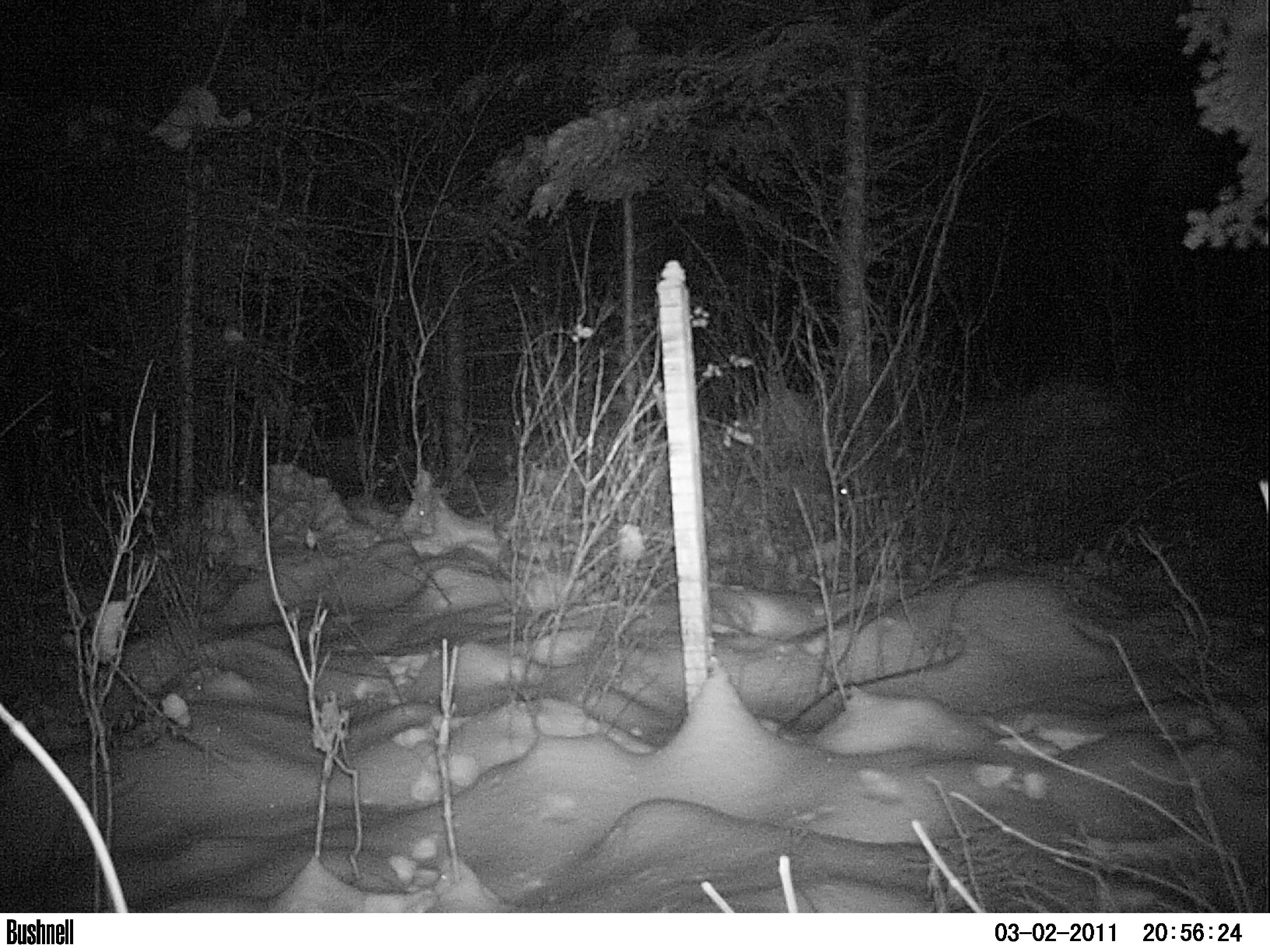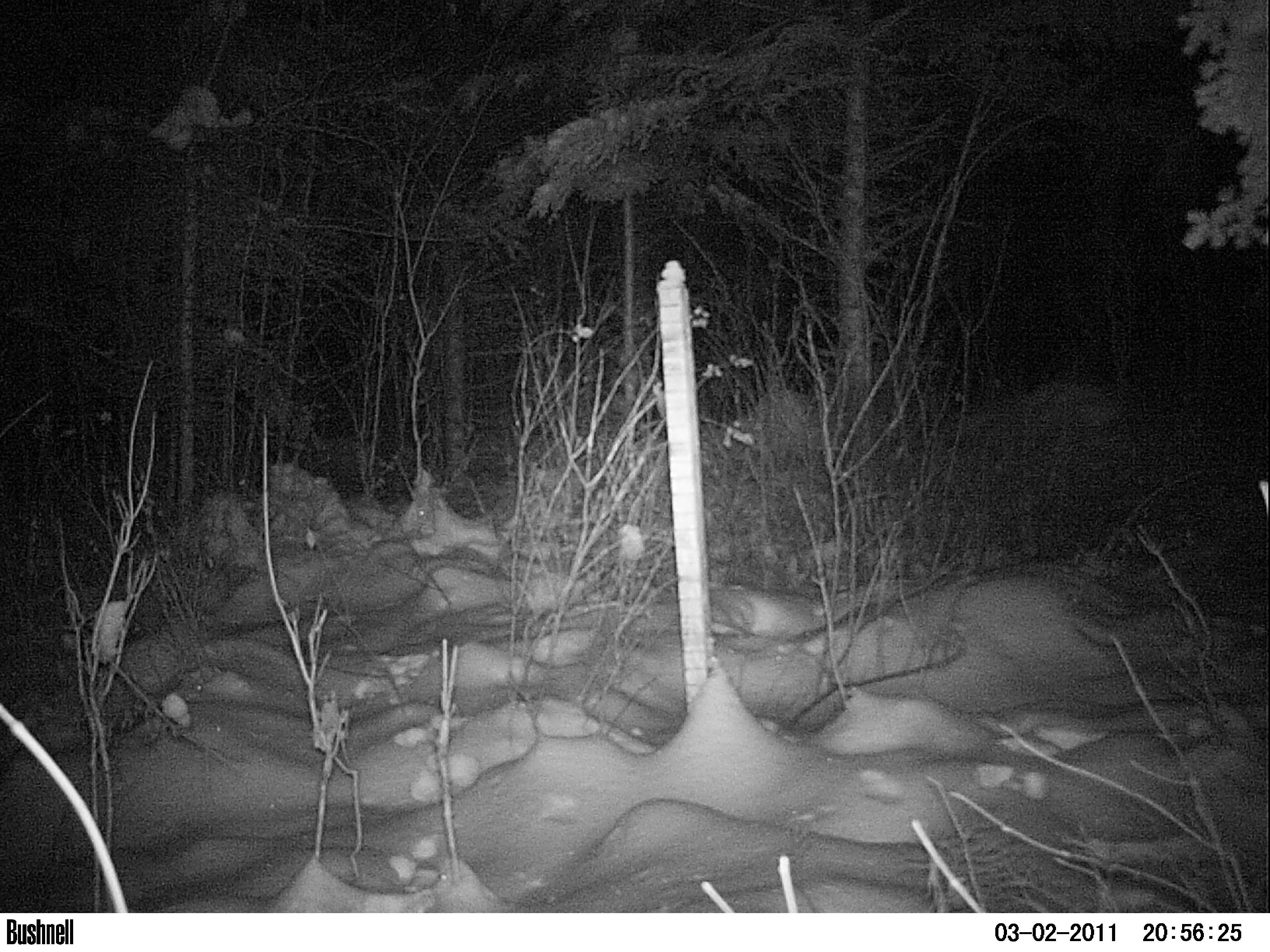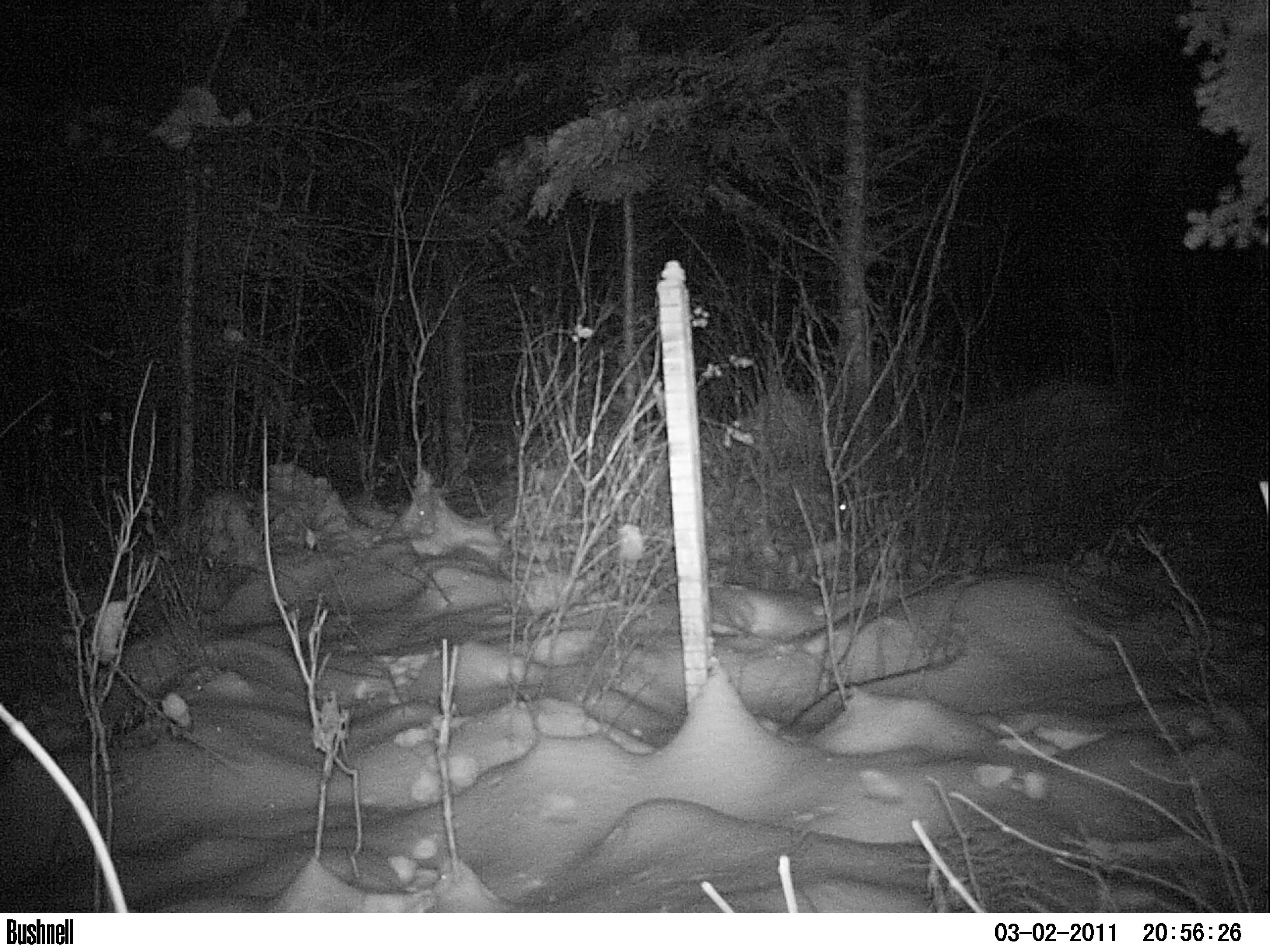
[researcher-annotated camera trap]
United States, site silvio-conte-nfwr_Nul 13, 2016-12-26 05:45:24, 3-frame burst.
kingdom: Animalia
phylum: Chordata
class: Mammalia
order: Lagomorpha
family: Leporidae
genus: Lepus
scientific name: Lepus americanus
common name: snowshoe hare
Snowshoe hare (Lepus americanus).